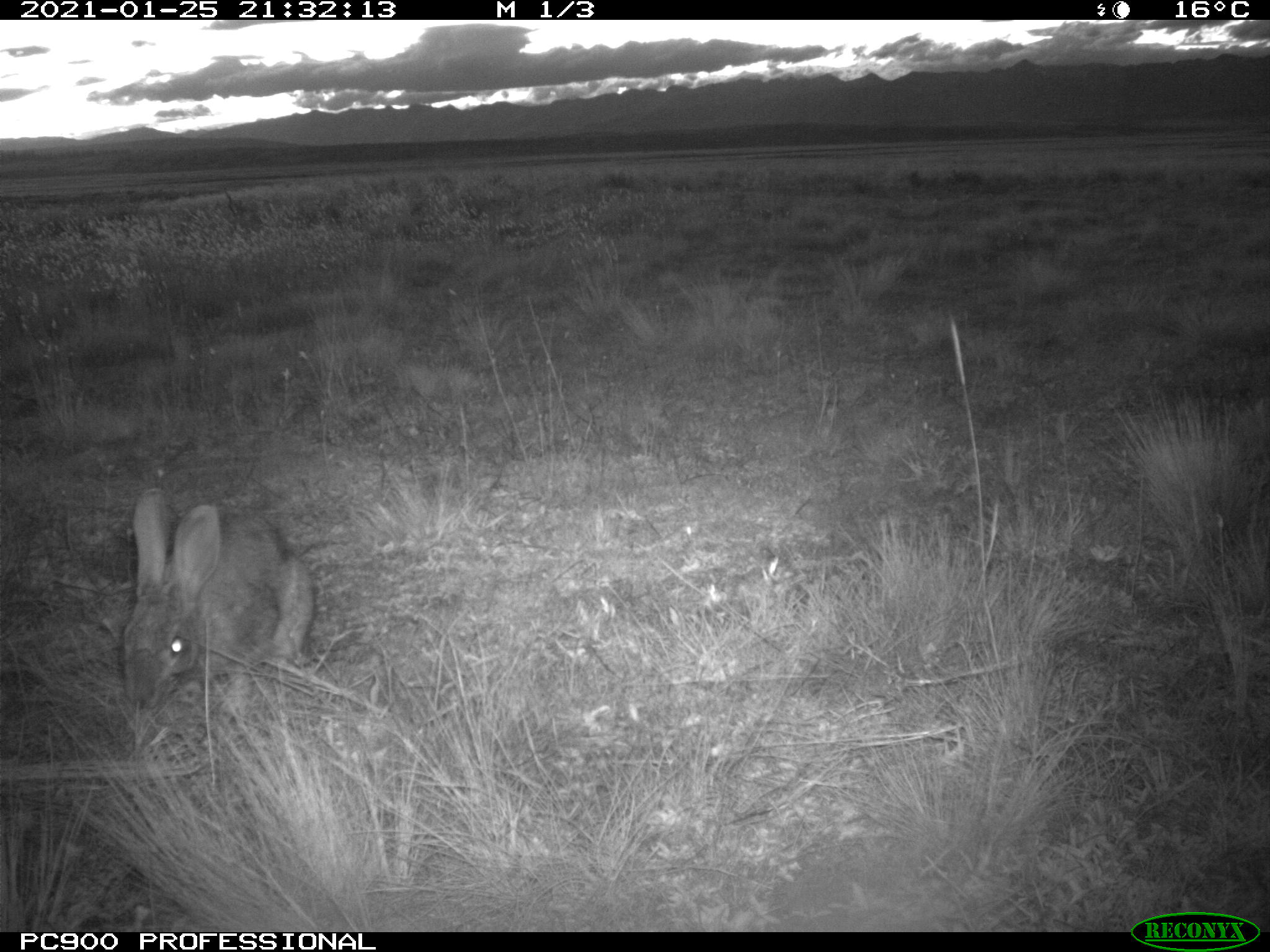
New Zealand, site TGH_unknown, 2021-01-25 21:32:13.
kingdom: Animalia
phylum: Chordata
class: Mammalia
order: Lagomorpha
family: Leporidae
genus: Oryctolagus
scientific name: Oryctolagus cuniculus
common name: european rabbit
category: rabbit